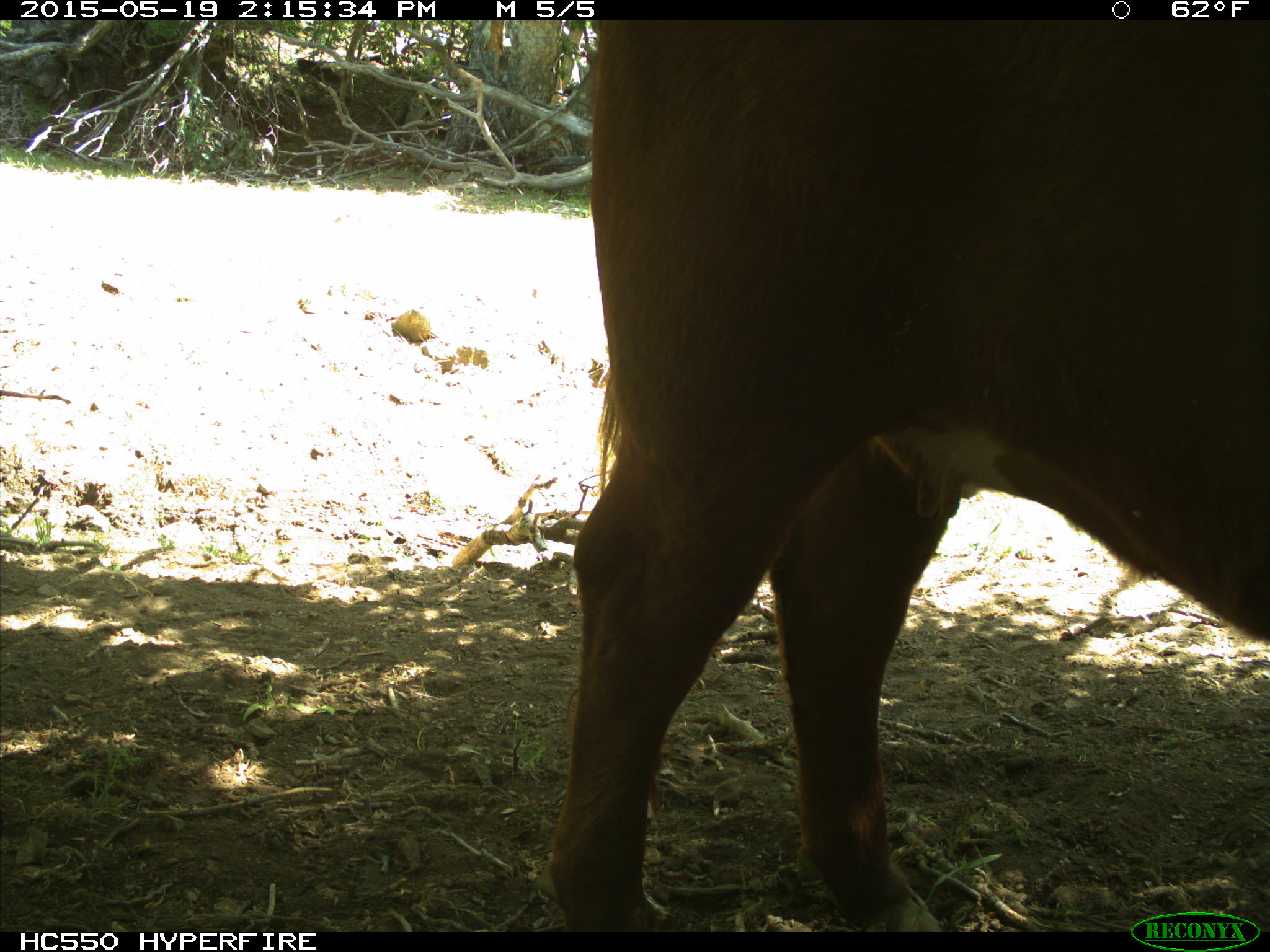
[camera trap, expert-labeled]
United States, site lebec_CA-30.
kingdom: Animalia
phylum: Chordata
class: Mammalia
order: Artiodactyla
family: Bovidae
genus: Bos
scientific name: Bos taurus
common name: domestic cow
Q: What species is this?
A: Bos taurus (domestic cow).